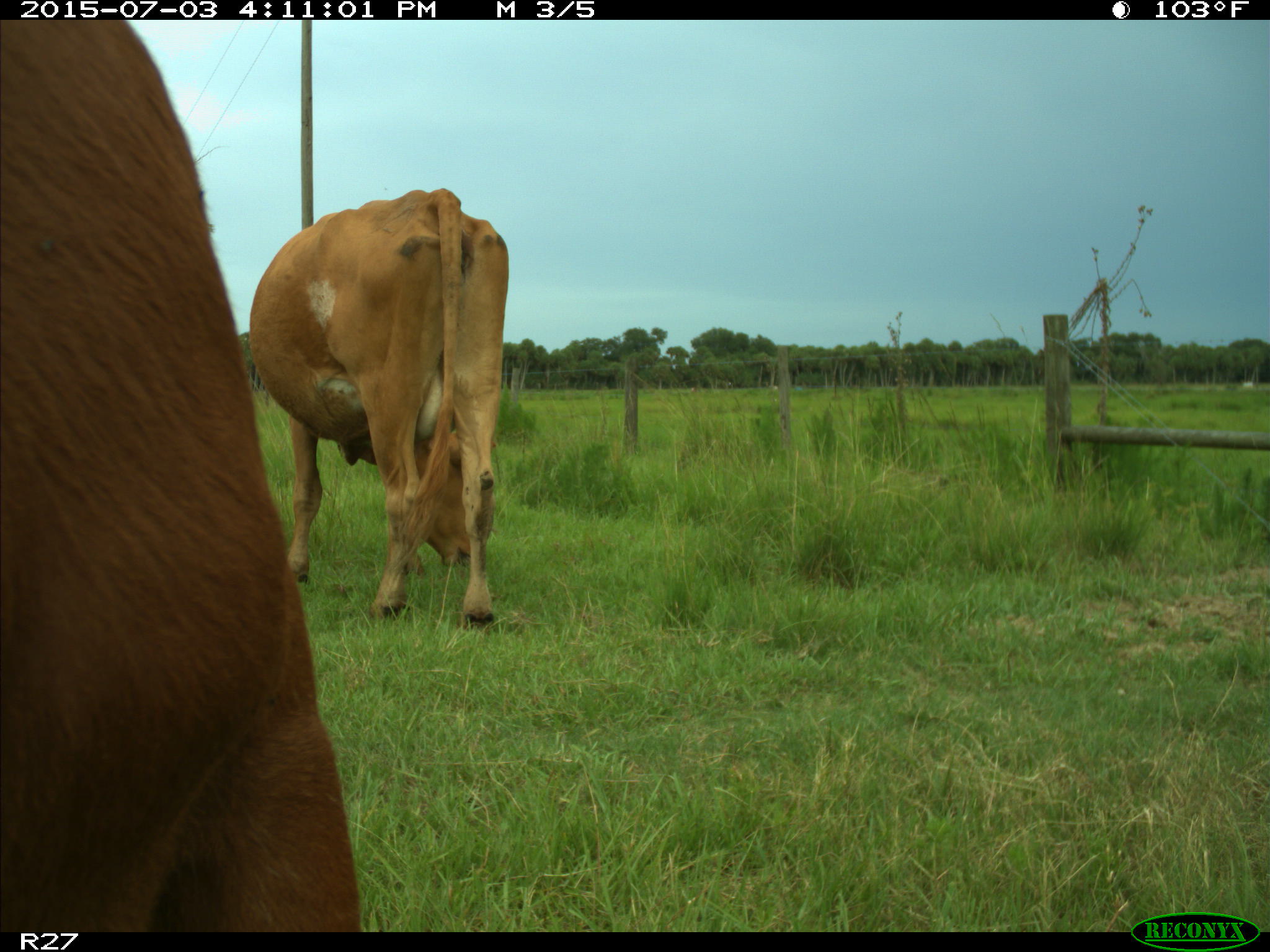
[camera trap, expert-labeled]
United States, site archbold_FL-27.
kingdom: Animalia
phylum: Chordata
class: Mammalia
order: Artiodactyla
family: Bovidae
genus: Bos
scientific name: Bos taurus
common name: domestic cow